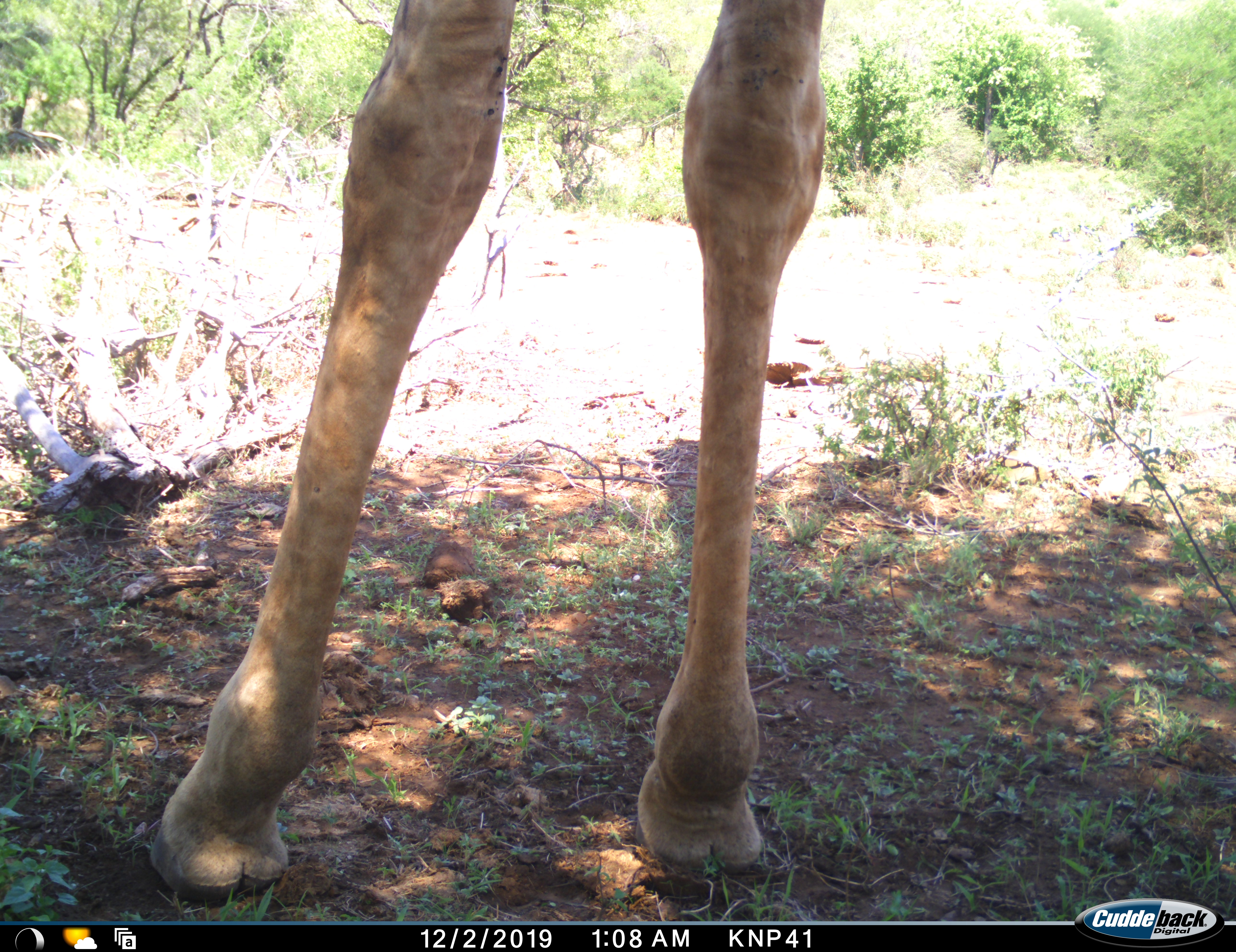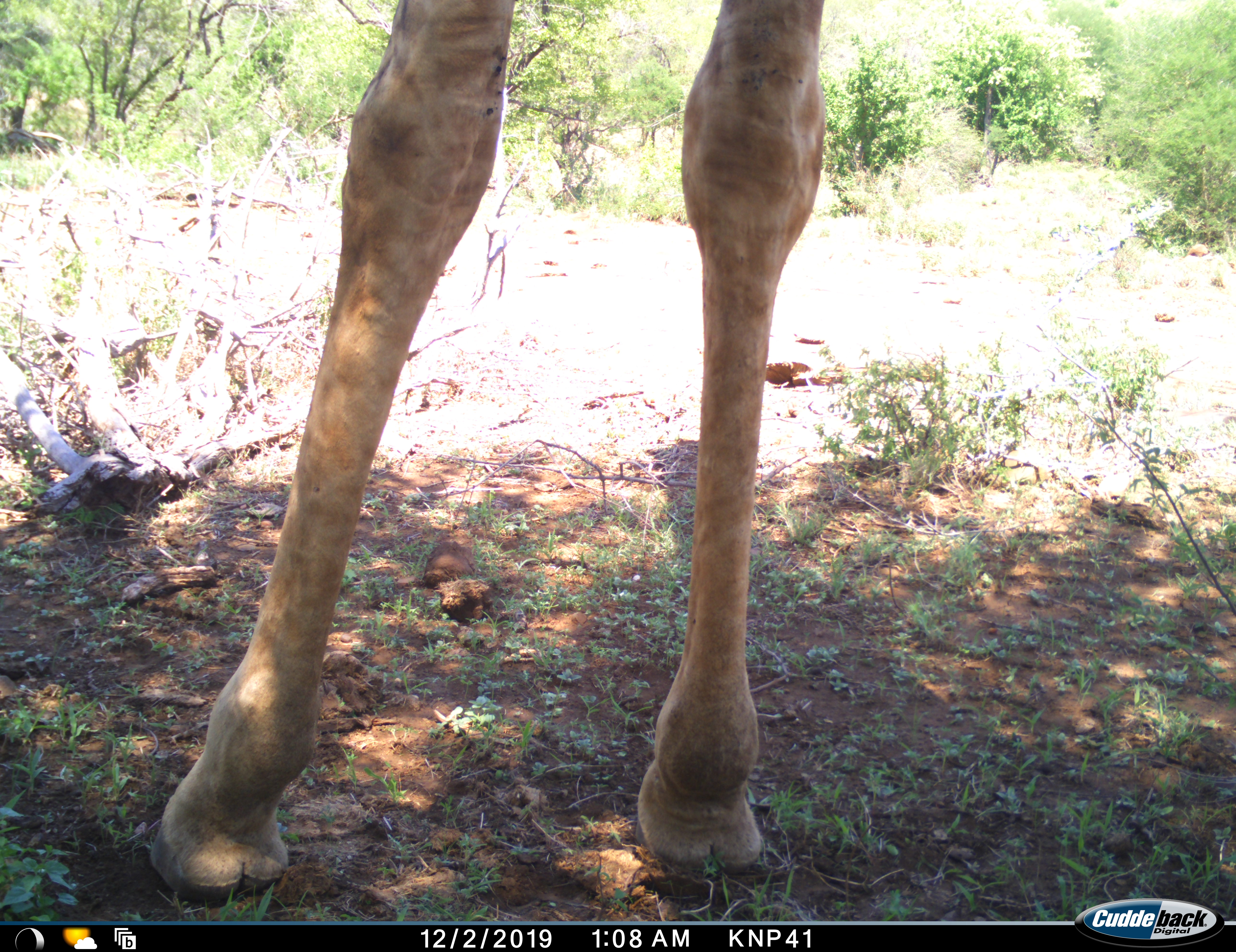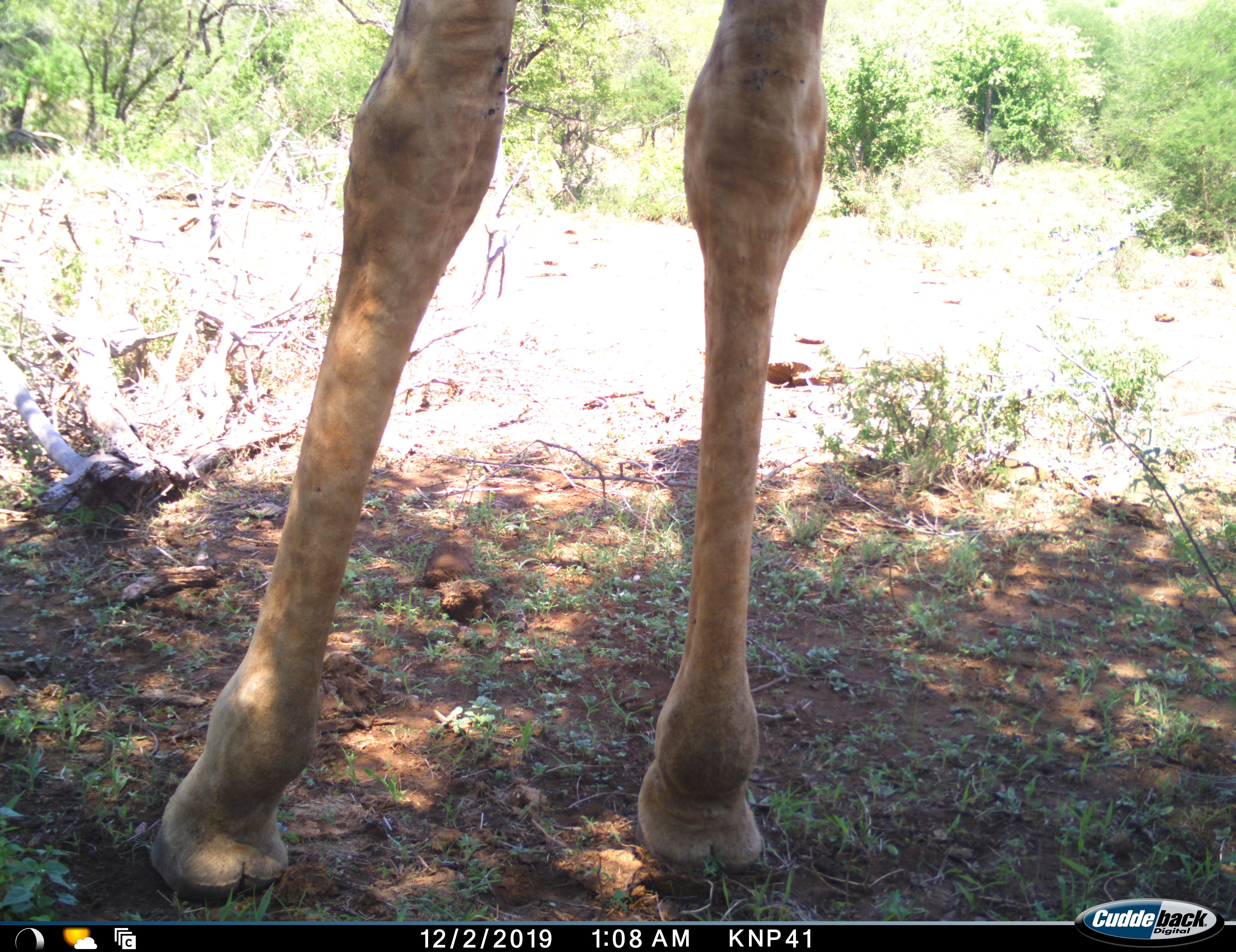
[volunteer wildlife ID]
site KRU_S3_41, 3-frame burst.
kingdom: Animalia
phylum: Chordata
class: Mammalia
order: Artiodactyla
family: Giraffidae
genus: Giraffa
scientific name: Giraffa camelopardalis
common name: giraffe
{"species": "giraffe (Giraffa camelopardalis)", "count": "1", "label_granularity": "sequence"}